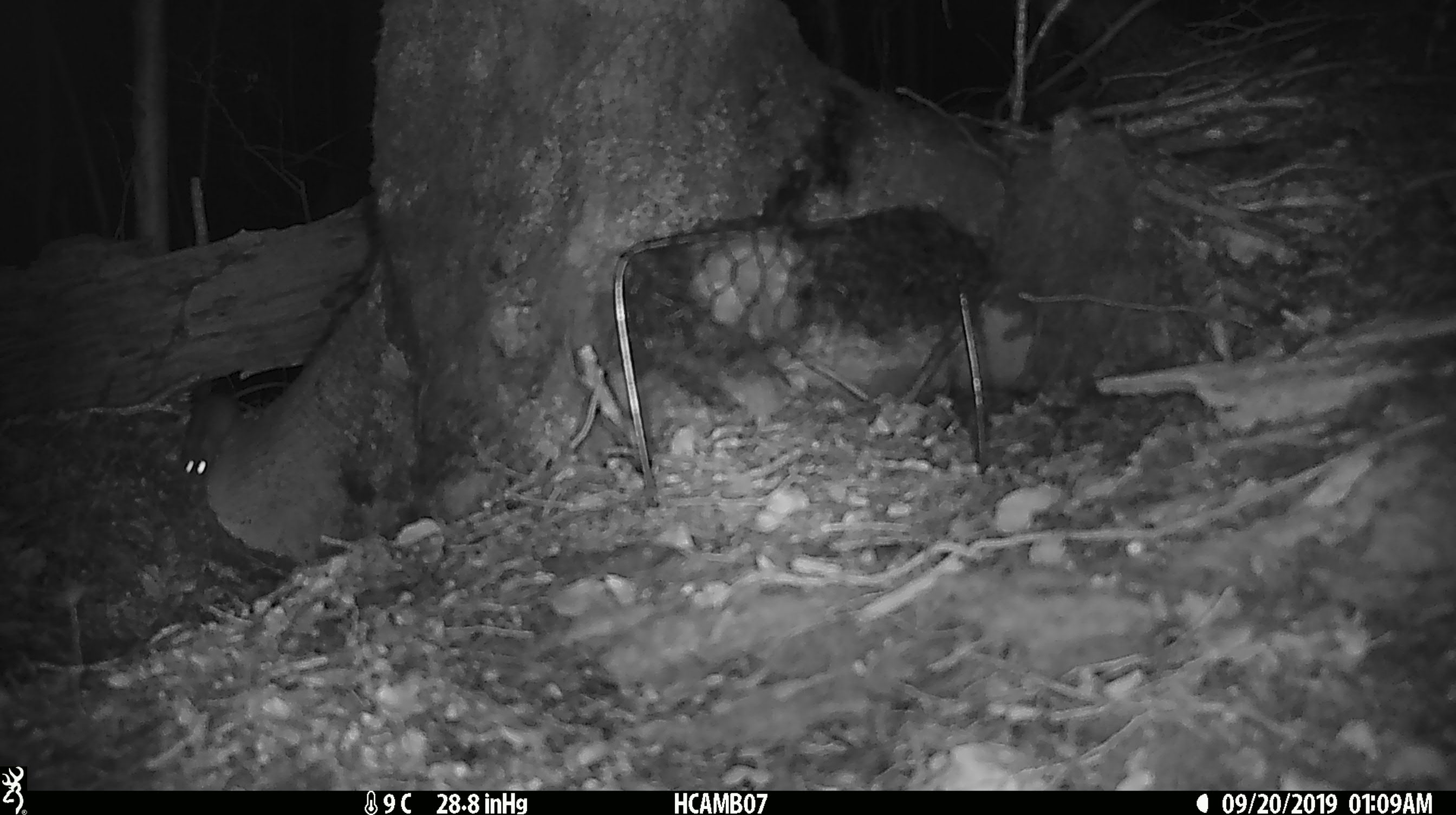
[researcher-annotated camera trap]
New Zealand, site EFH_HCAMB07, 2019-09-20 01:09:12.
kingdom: Animalia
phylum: Chordata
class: Mammalia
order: Rodentia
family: Muridae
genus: Mus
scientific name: Mus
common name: mouse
Mouse (Mus).